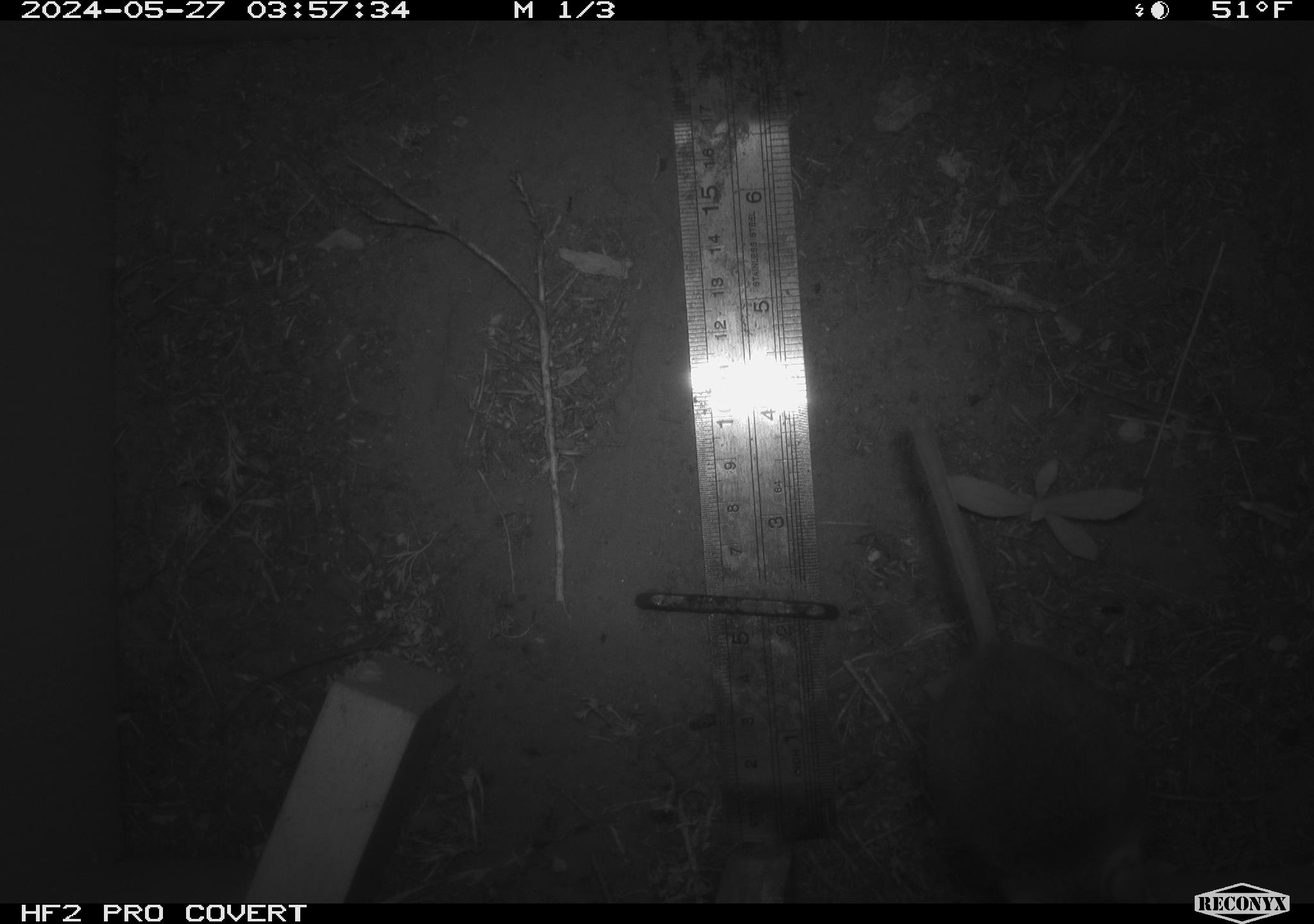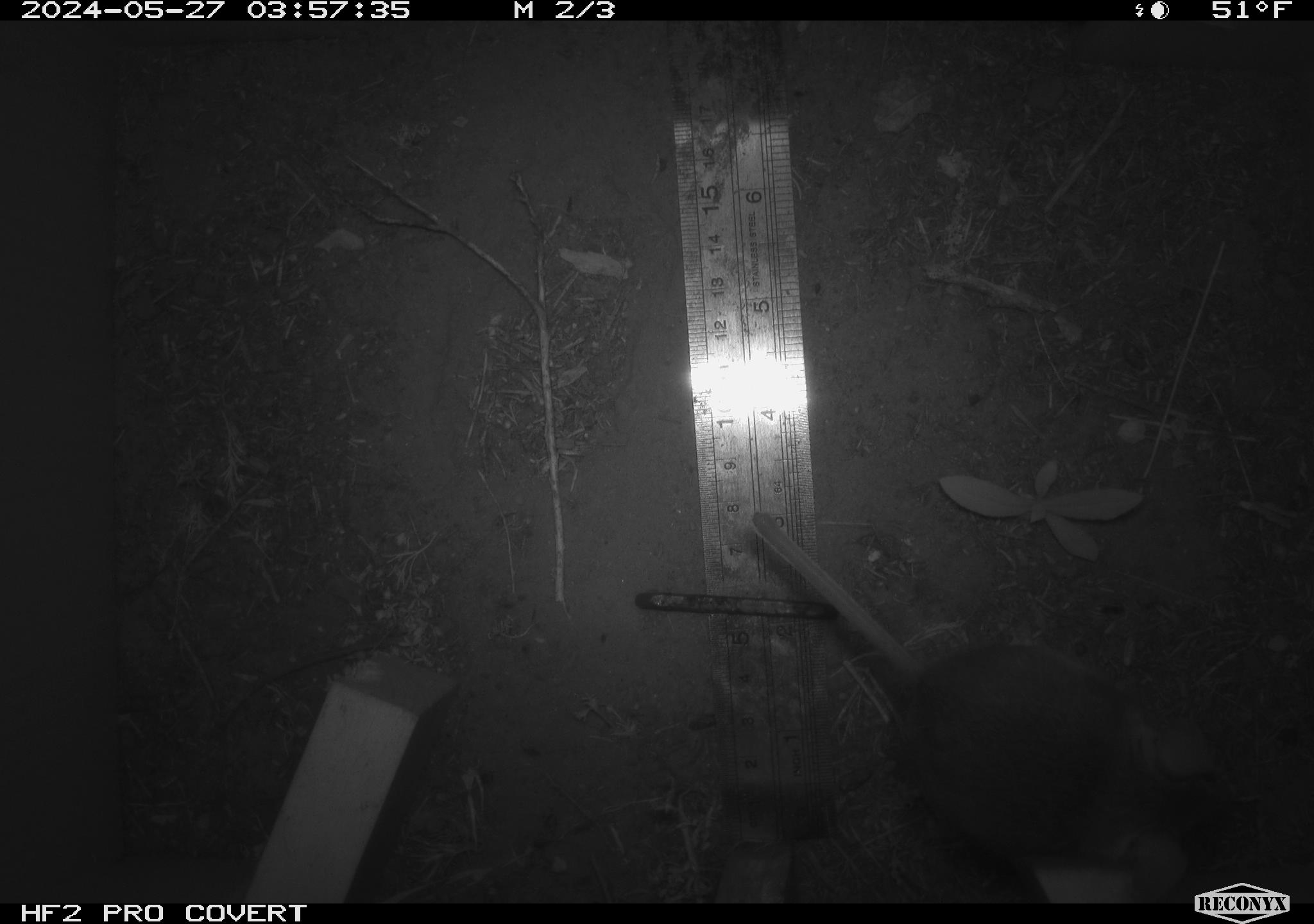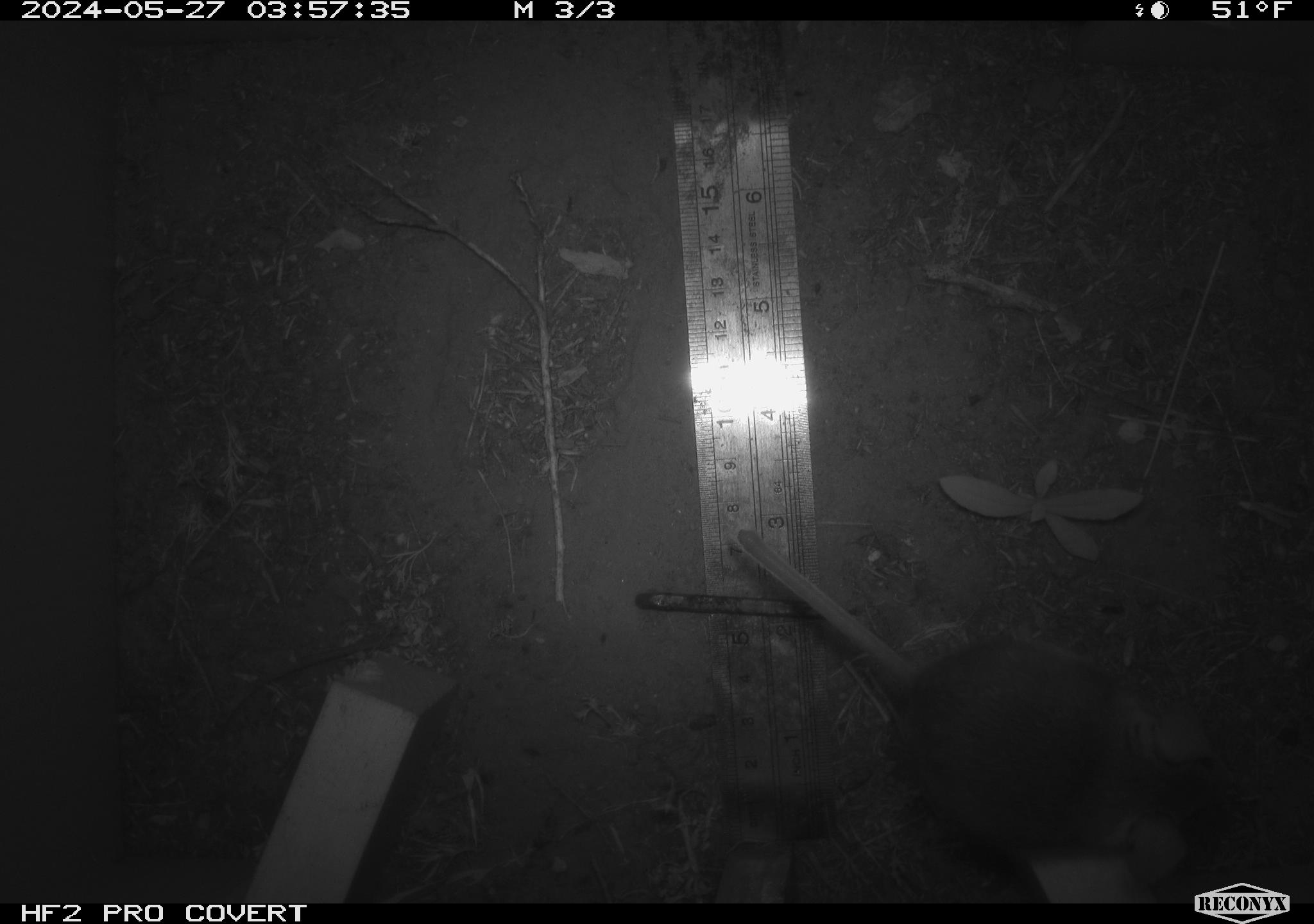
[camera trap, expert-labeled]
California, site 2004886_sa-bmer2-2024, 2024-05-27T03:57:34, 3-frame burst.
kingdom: Animalia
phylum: Chordata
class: Mammalia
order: Rodentia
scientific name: Rodentia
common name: woodrat or rat or mouse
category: woodrat or rat or mouse species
Woodrat or rat or mouse species (woodrat or rat or mouse) (Rodentia).